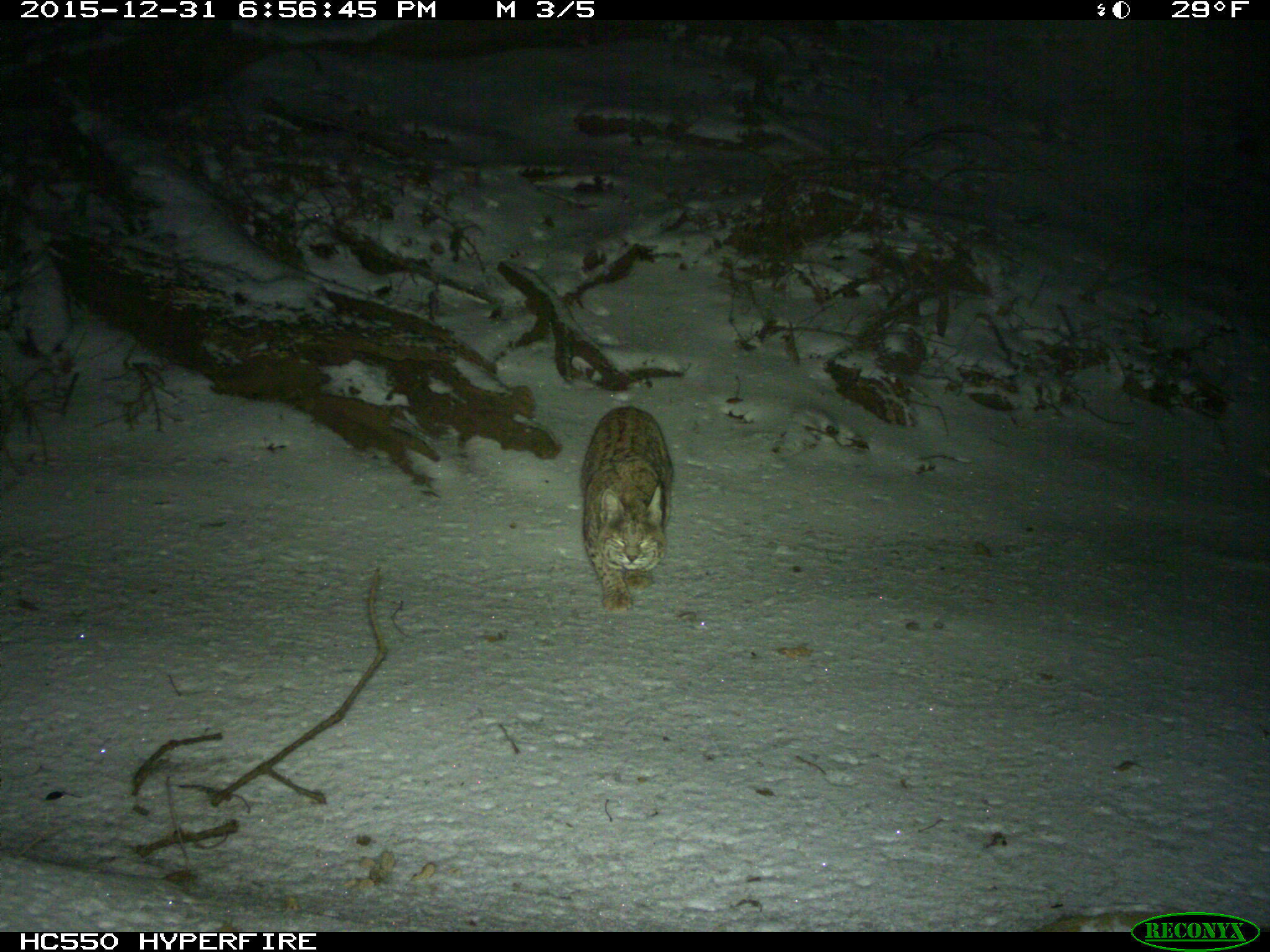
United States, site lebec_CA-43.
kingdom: Animalia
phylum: Chordata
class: Mammalia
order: Carnivora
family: Felidae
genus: Lynx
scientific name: Lynx rufus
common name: bobcat